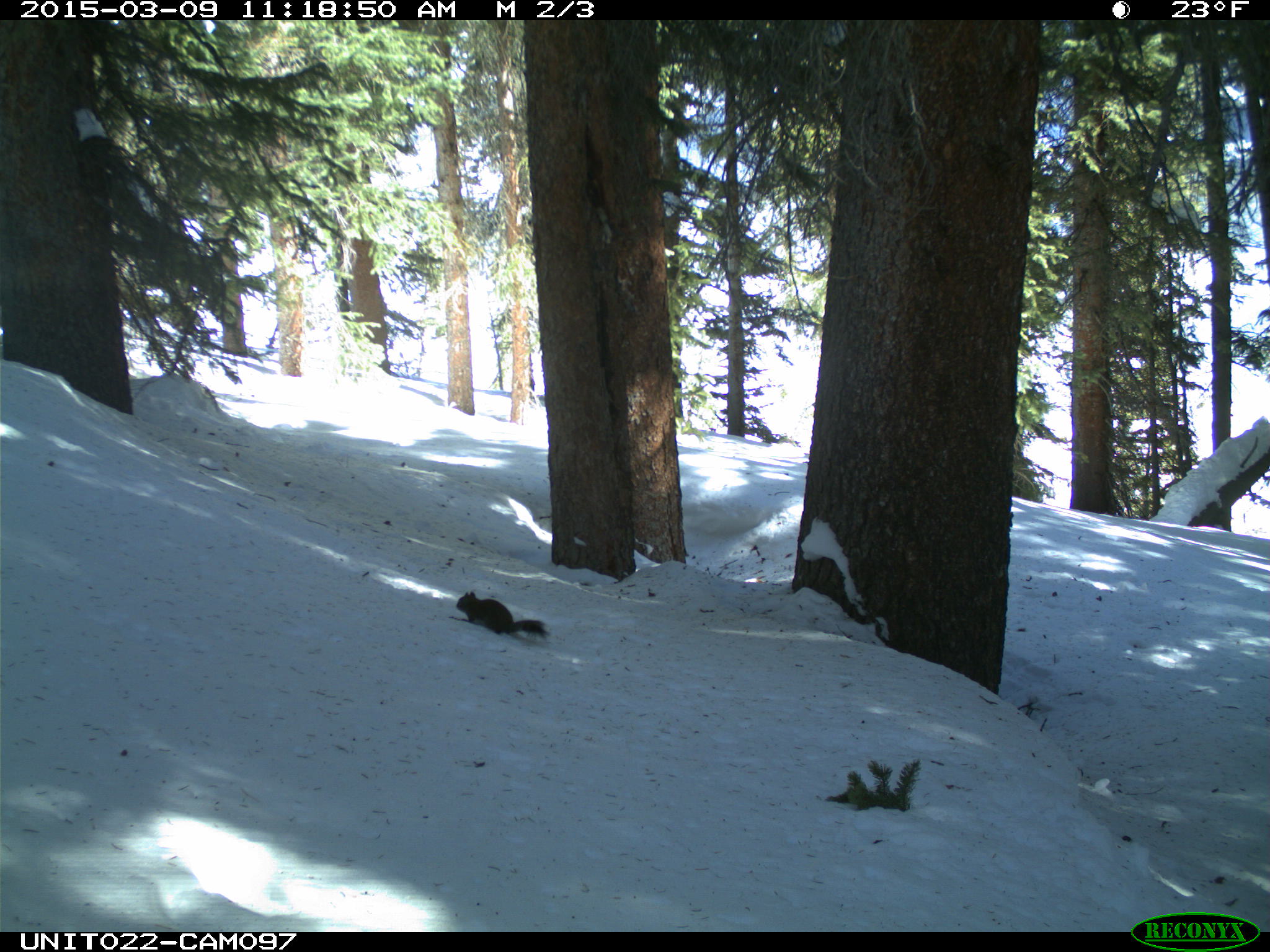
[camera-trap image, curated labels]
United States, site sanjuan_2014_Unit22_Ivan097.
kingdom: Animalia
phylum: Chordata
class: Mammalia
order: Rodentia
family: Sciuridae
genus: Tamiasciurus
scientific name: Tamiasciurus hudsonicus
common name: american red squirrel